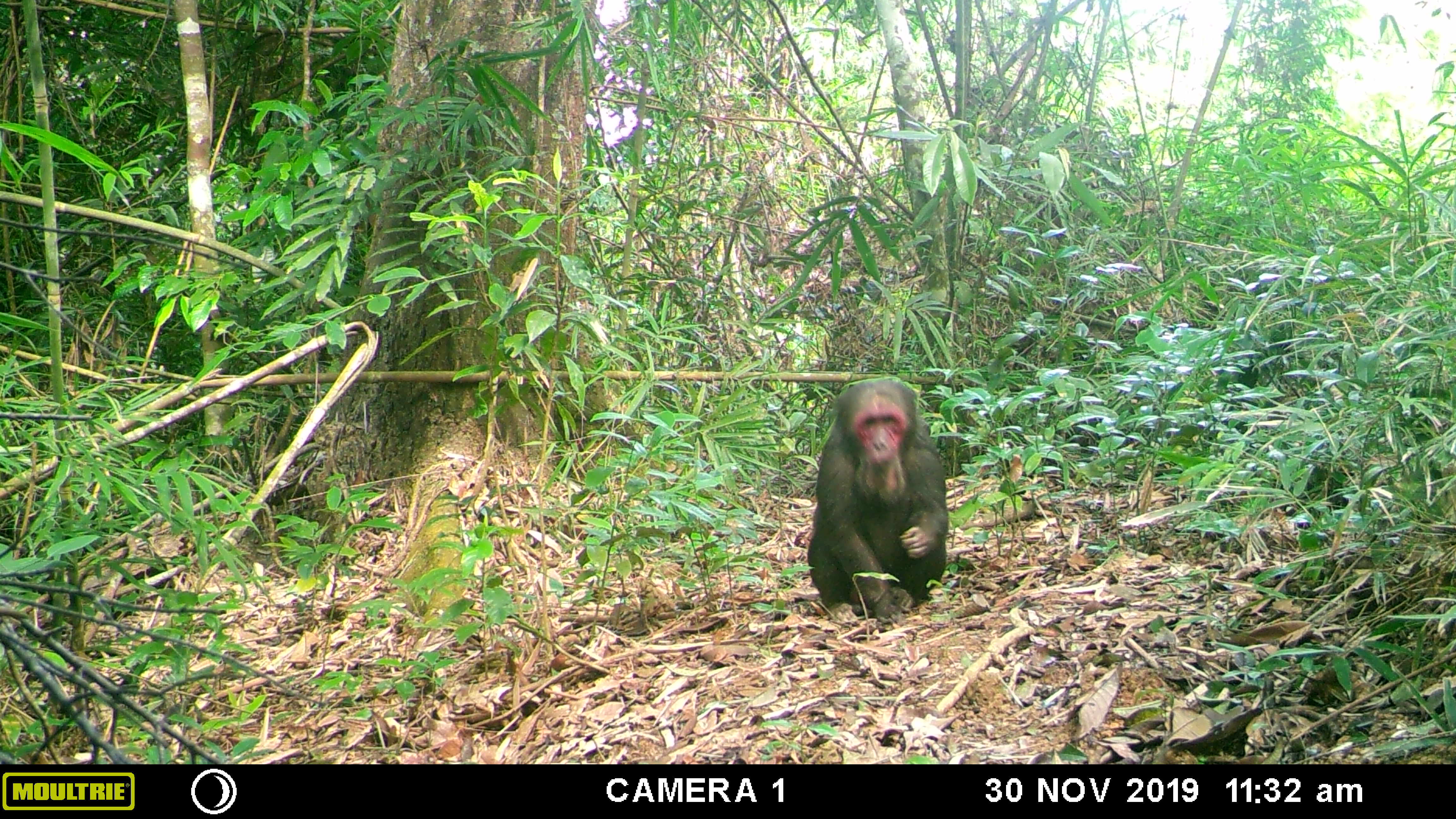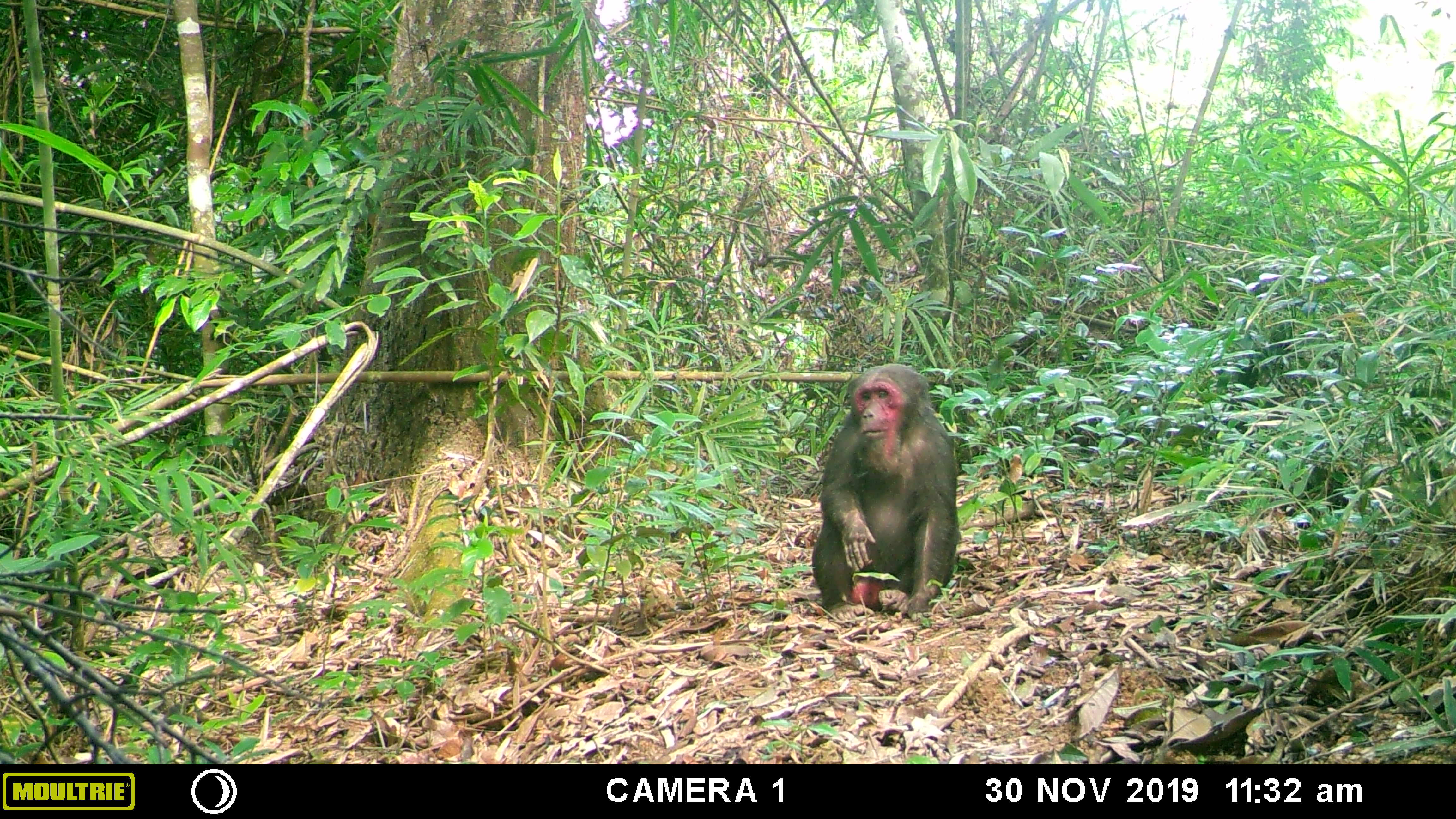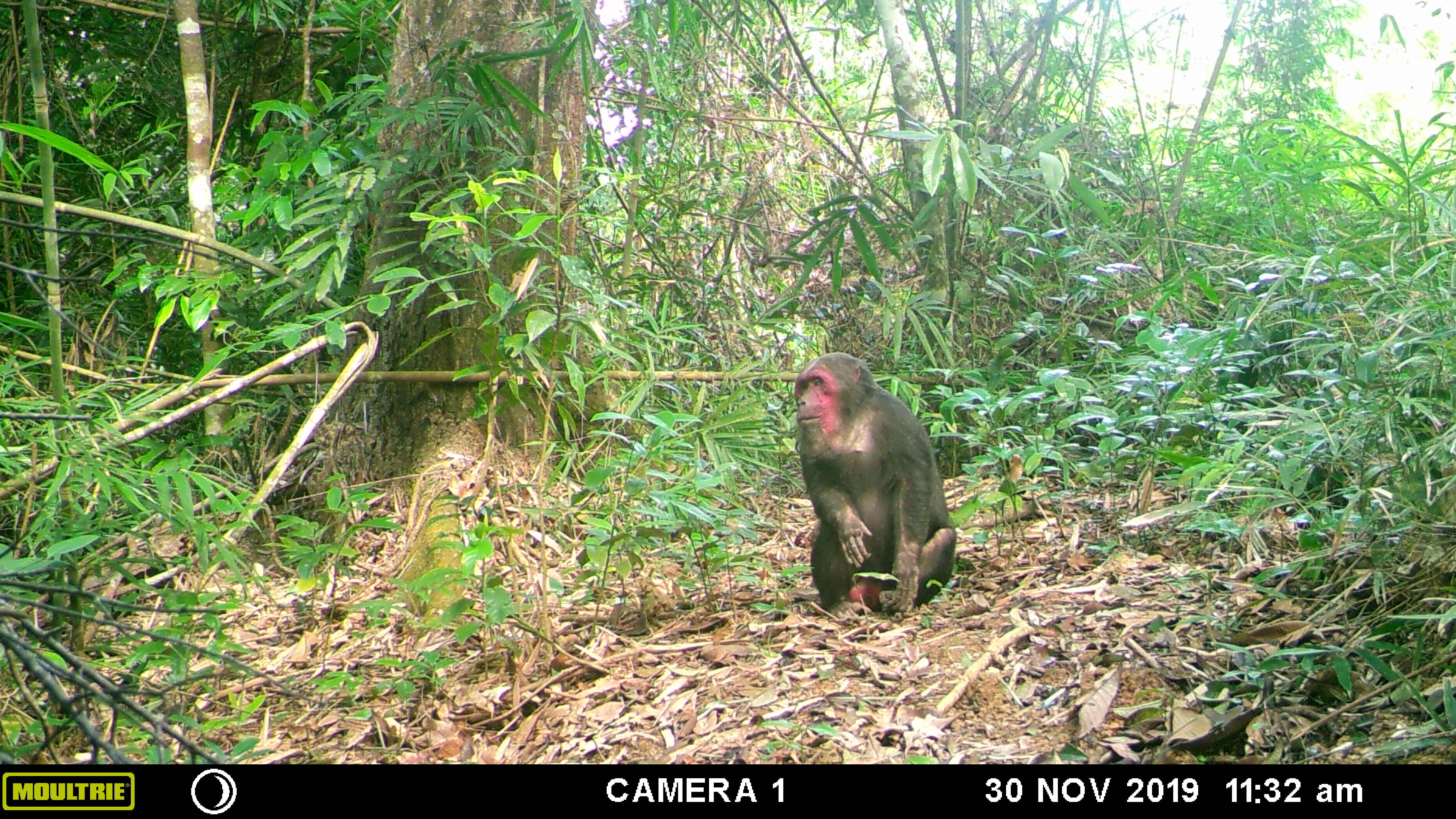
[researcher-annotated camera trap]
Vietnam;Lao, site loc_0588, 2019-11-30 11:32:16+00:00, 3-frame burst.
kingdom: Animalia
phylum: Chordata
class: Mammalia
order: Primates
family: Cercopithecidae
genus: Macaca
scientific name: Macaca arctoides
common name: stump-tailed macaque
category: stump tailed macaque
Stump tailed macaque (stump-tailed macaque) (Macaca arctoides). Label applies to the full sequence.